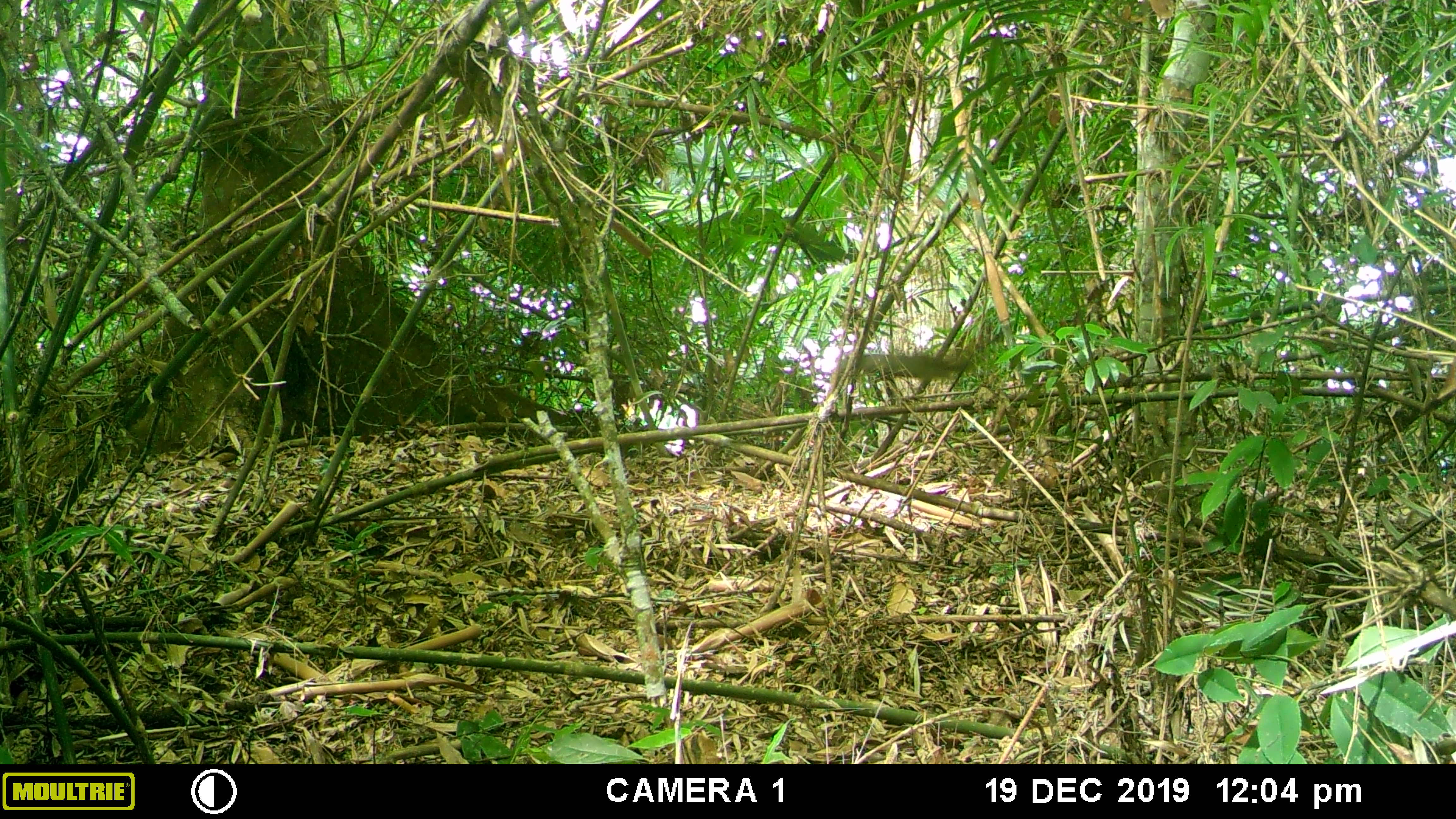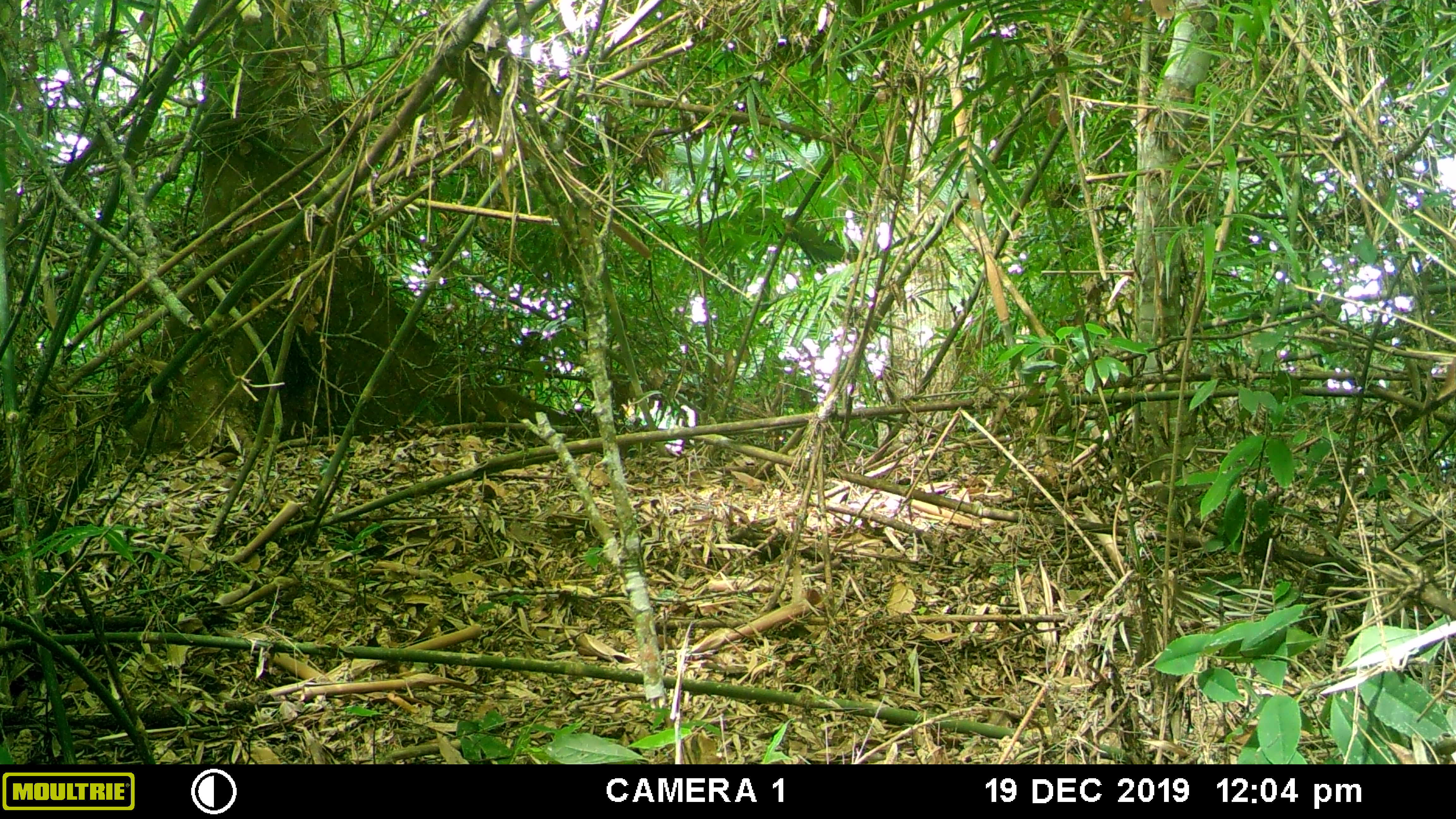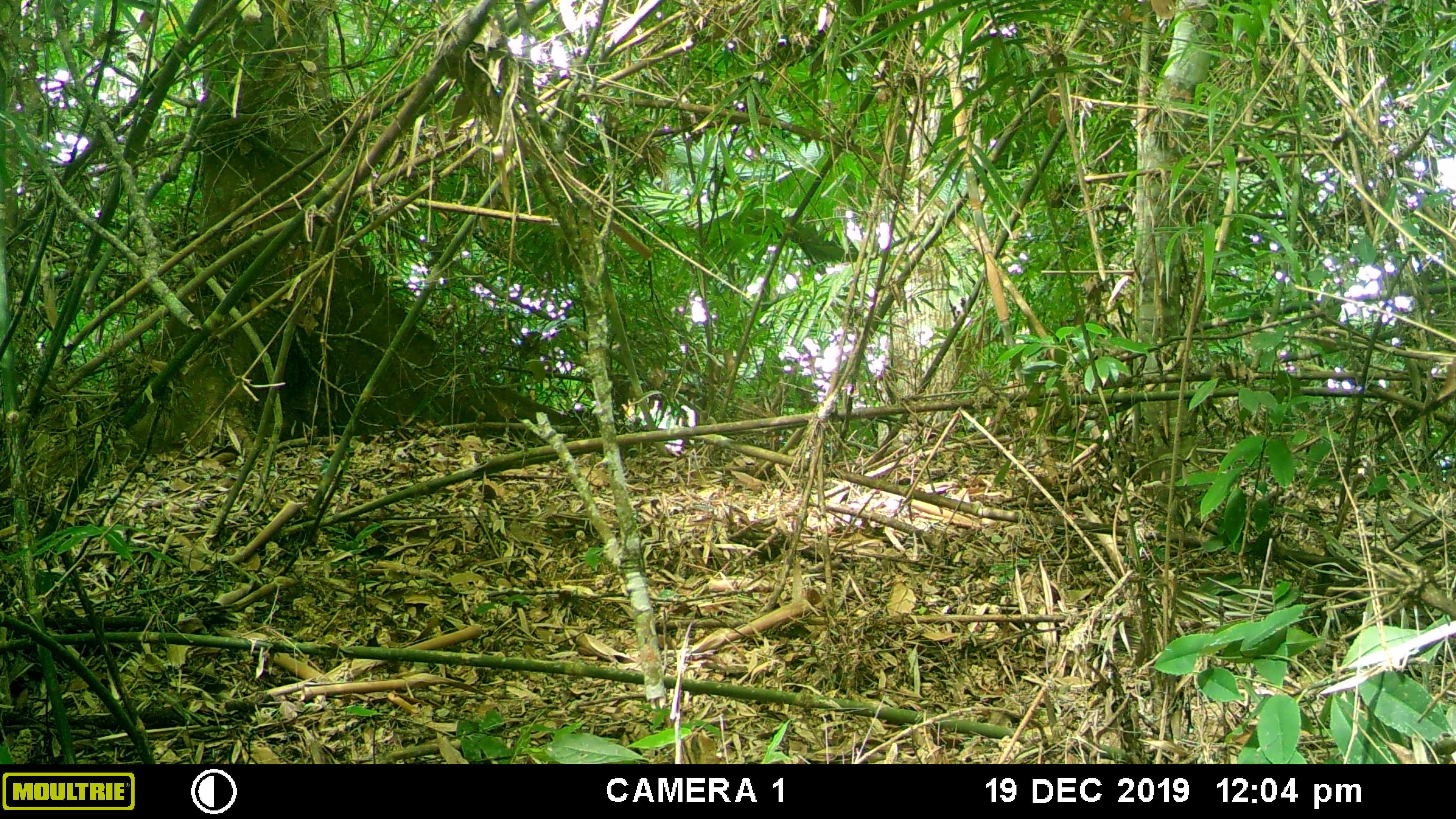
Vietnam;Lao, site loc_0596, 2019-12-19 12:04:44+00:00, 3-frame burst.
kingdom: Animalia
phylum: Chordata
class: Mammalia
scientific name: Mammalia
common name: mammal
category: unidentified small mammal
Unidentified small mammal (mammal) (Mammalia). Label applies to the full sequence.